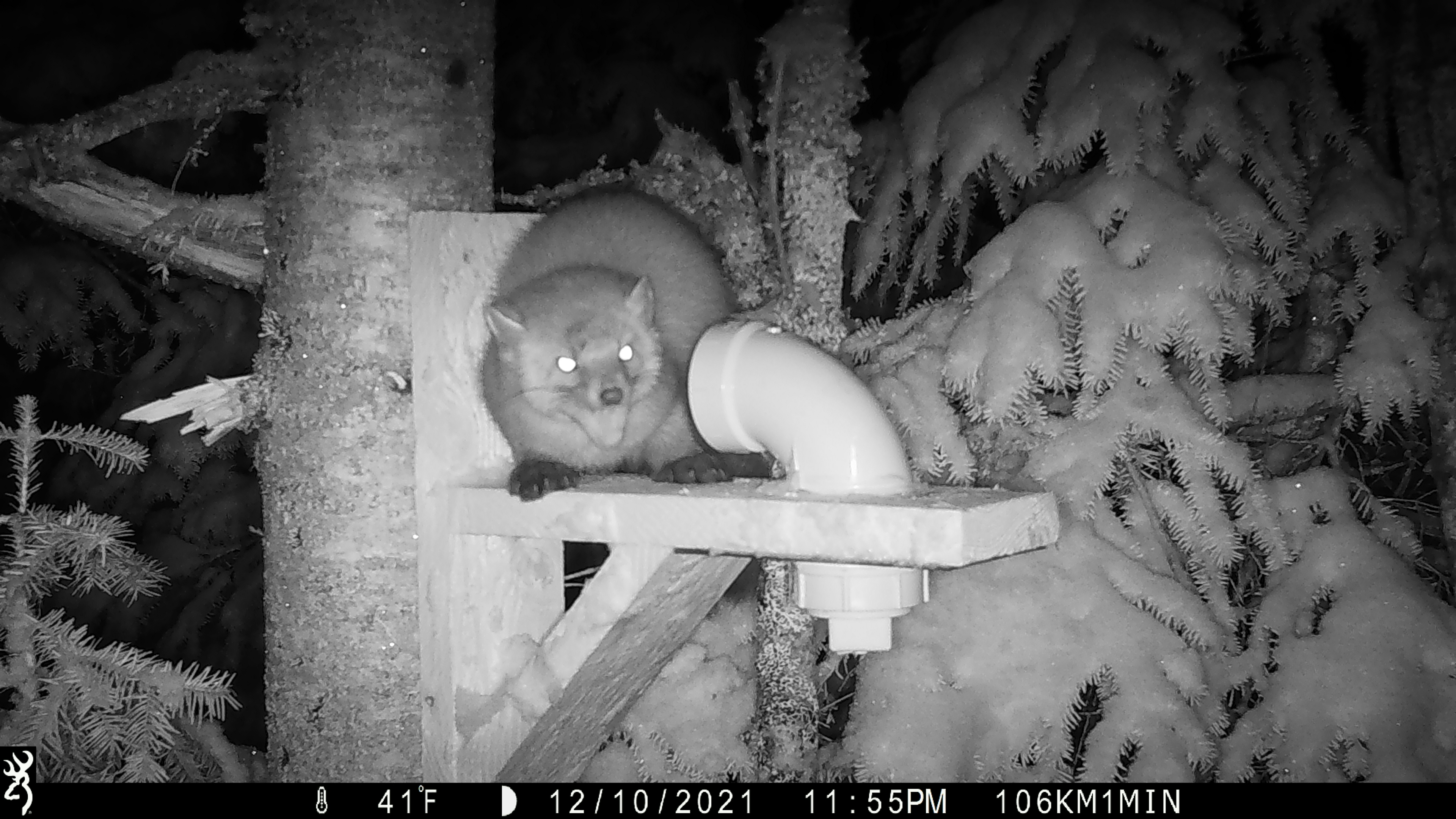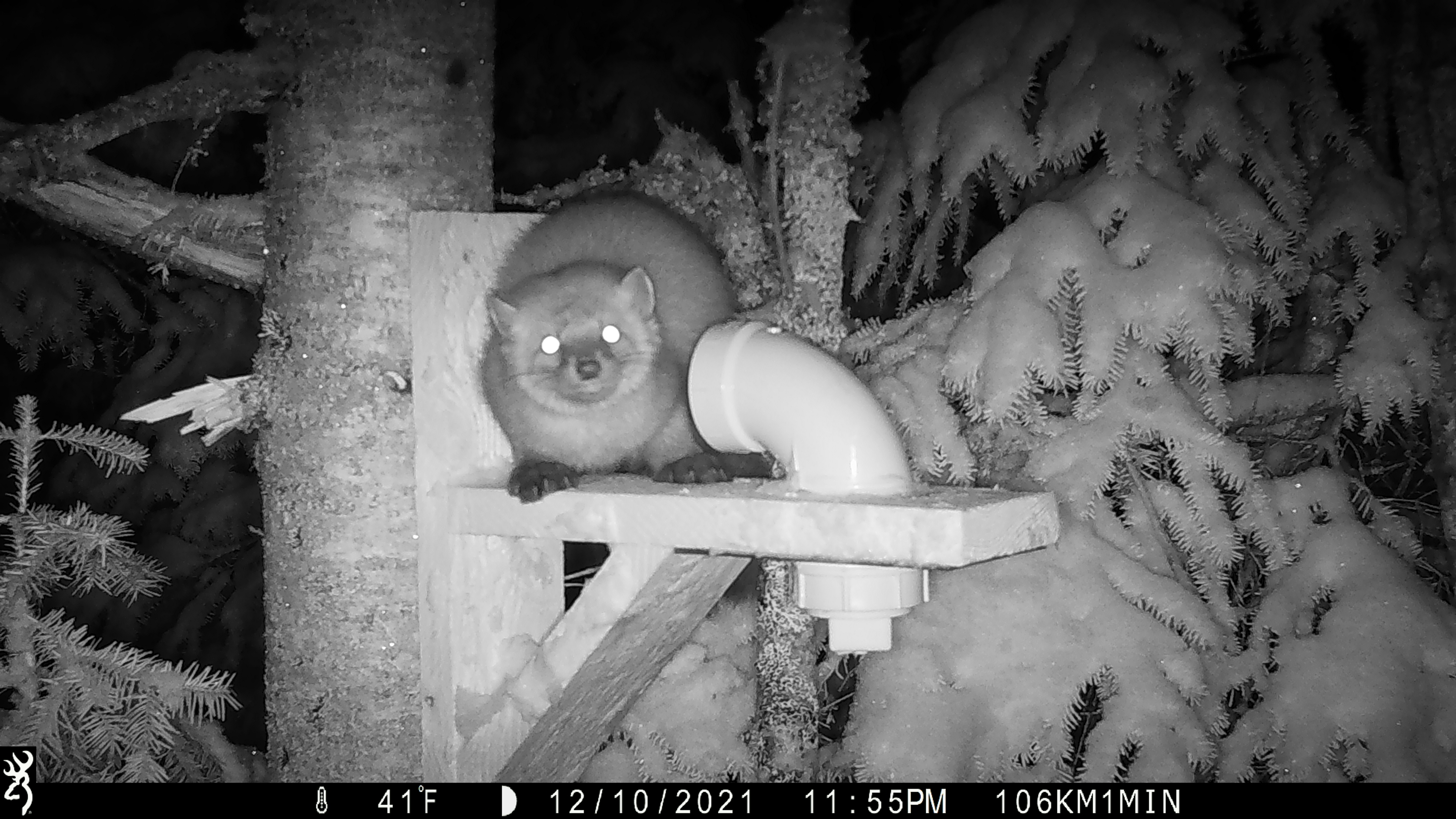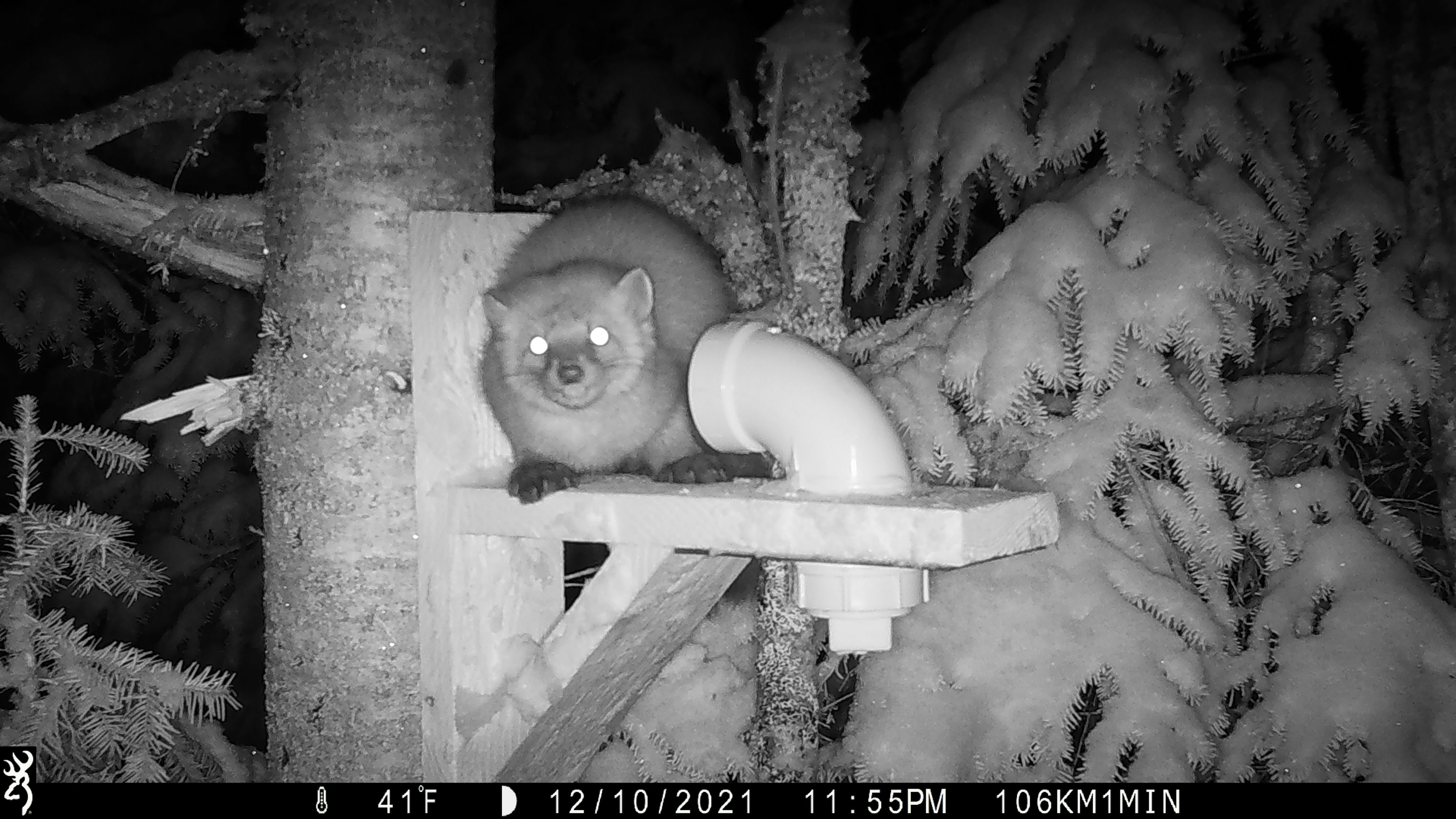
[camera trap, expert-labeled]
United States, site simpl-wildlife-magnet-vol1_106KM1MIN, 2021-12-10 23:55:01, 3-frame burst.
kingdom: Animalia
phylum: Chordata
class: Mammalia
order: Carnivora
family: Mustelidae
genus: Martes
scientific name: Martes americana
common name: american marten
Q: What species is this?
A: American marten (Martes americana).